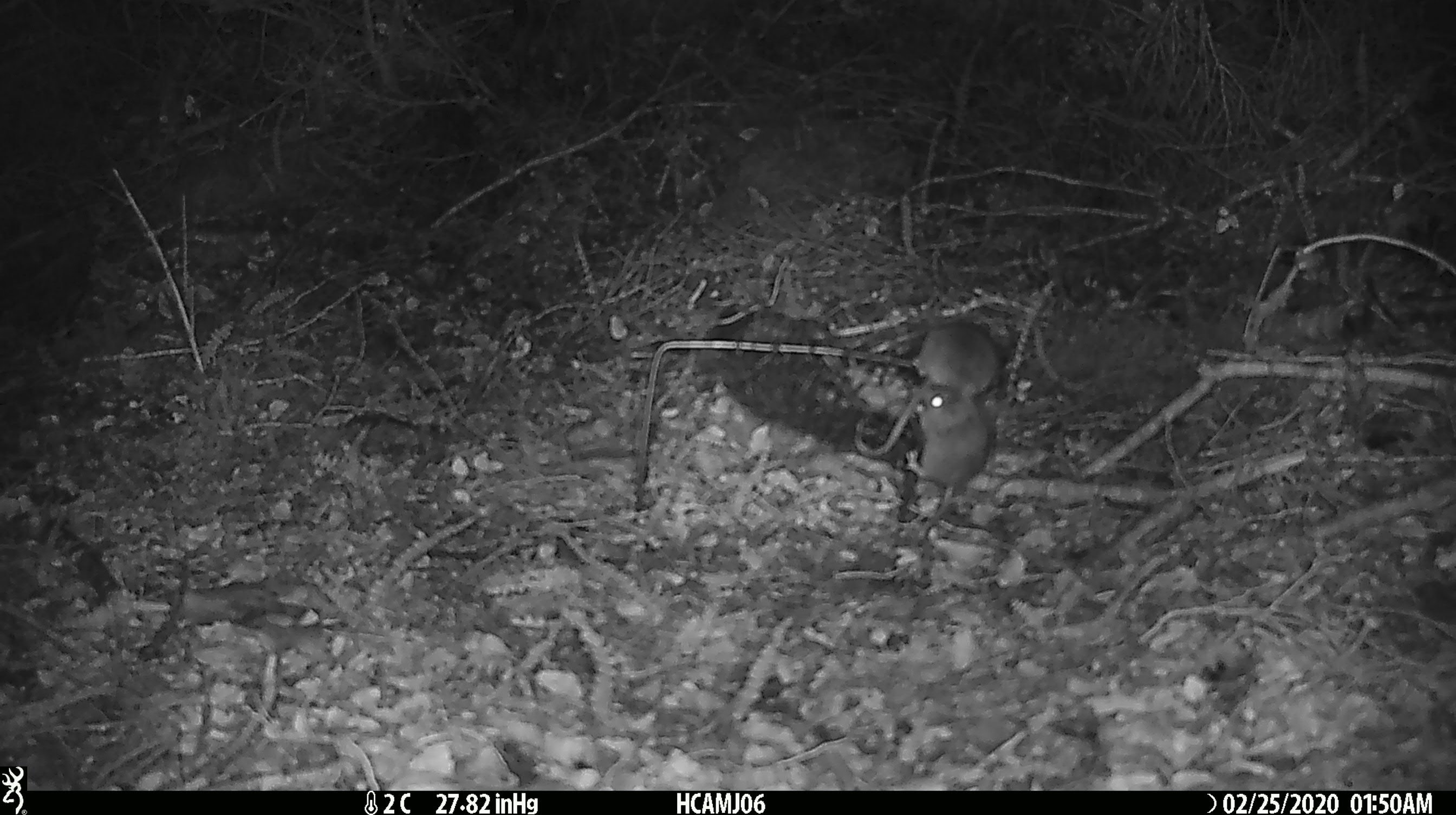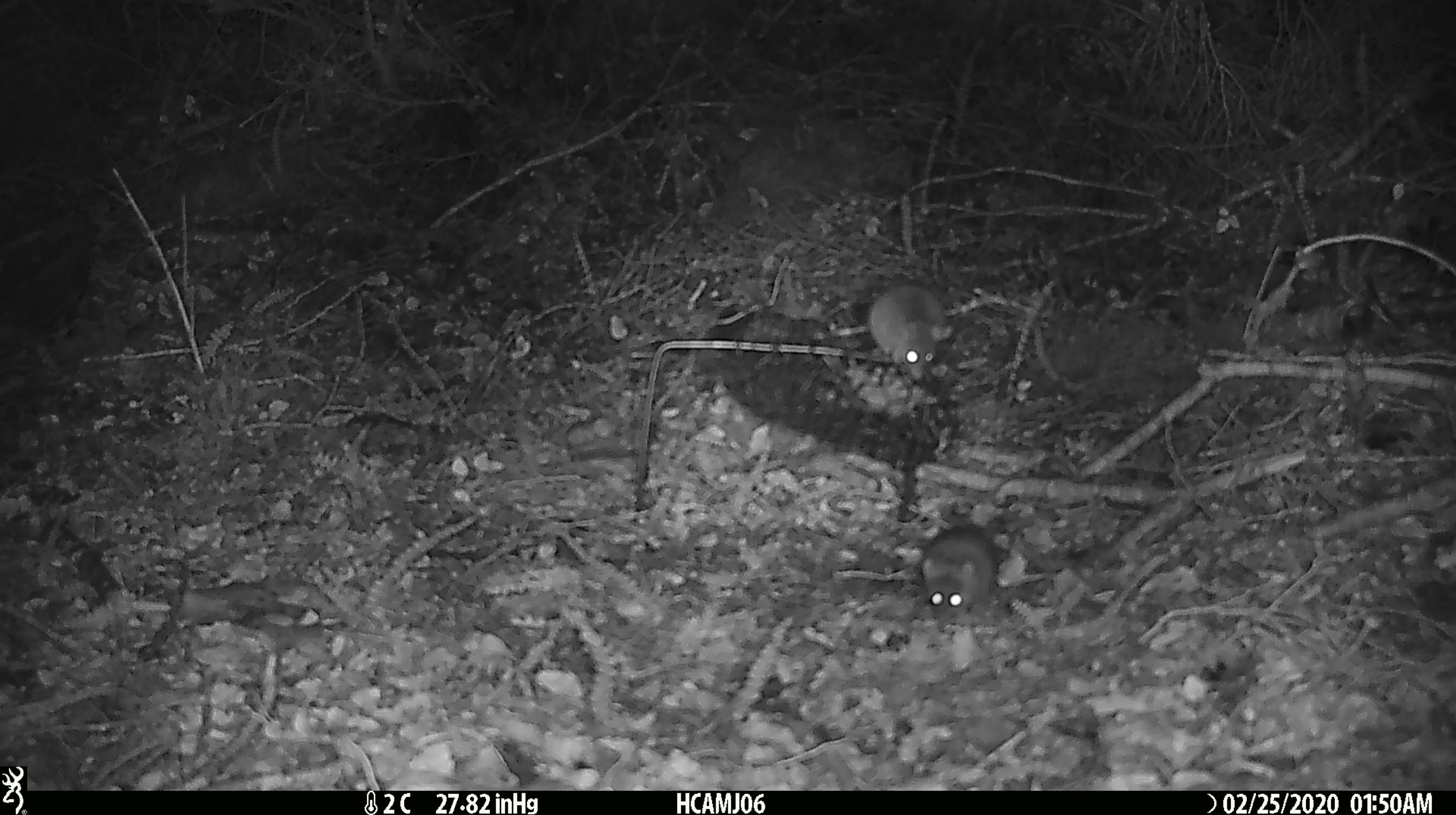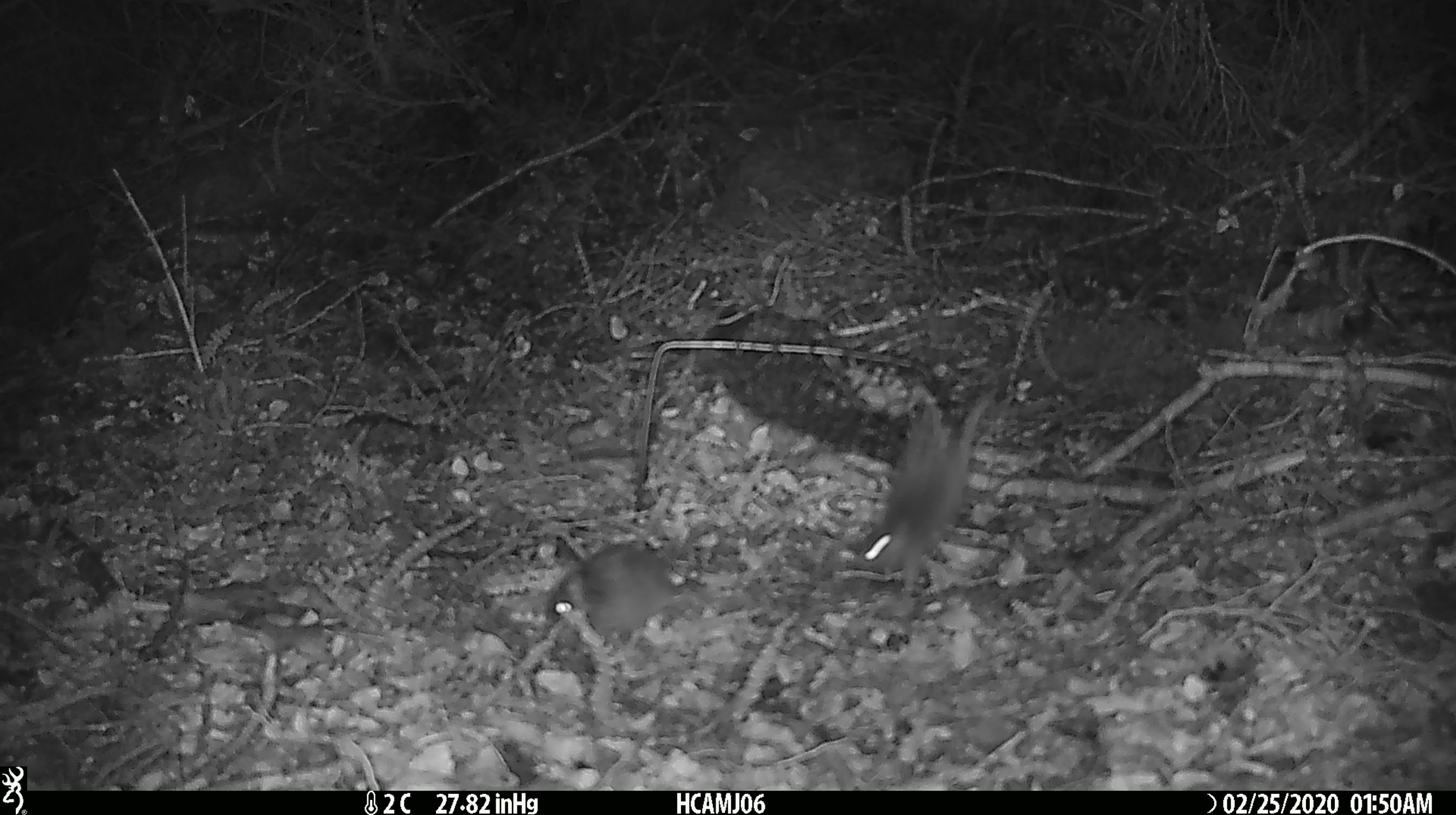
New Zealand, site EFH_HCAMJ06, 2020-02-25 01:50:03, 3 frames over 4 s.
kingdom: Animalia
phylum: Chordata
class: Mammalia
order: Rodentia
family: Muridae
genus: Mus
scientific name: Mus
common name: mouse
Mouse (Mus).